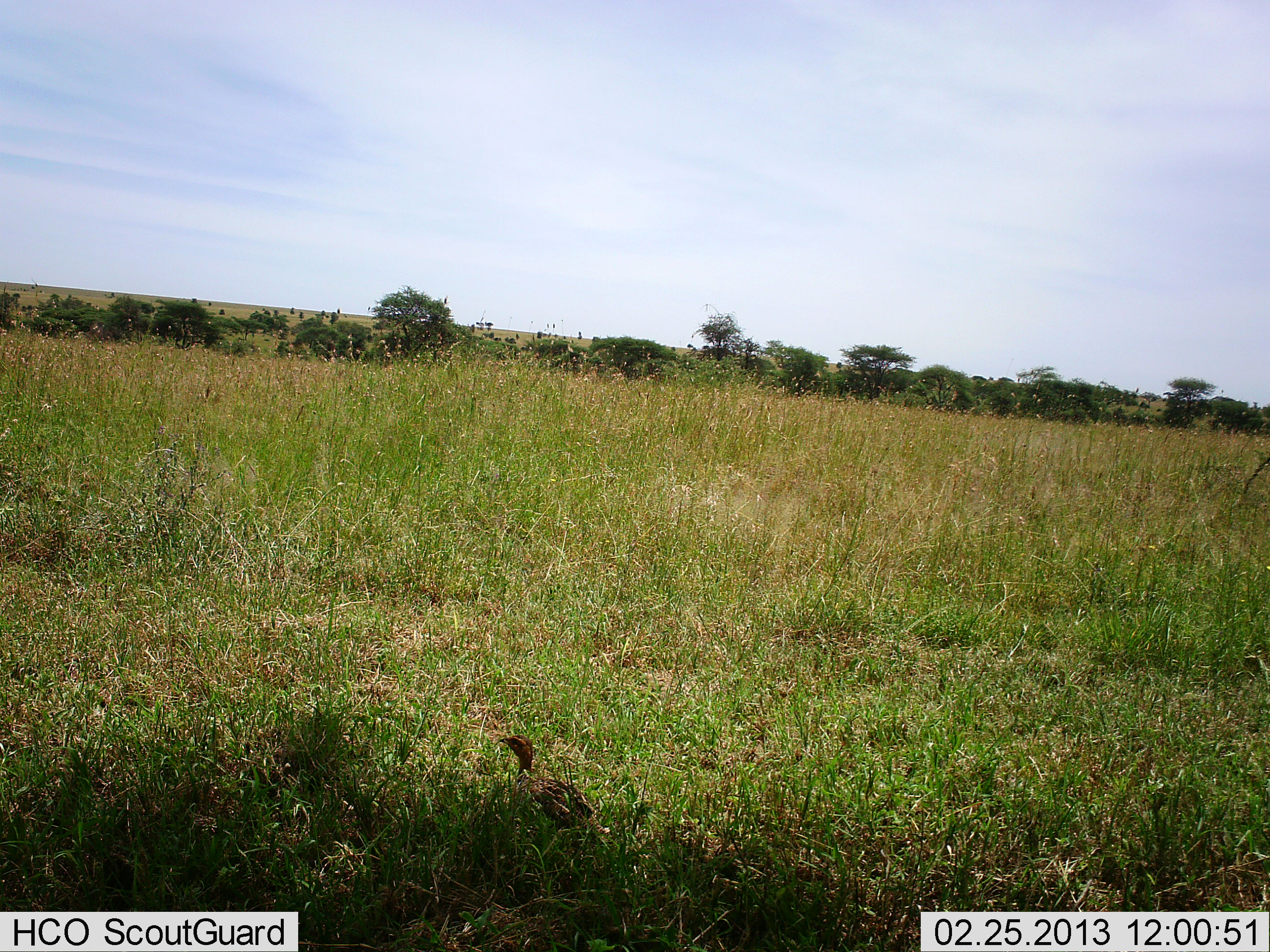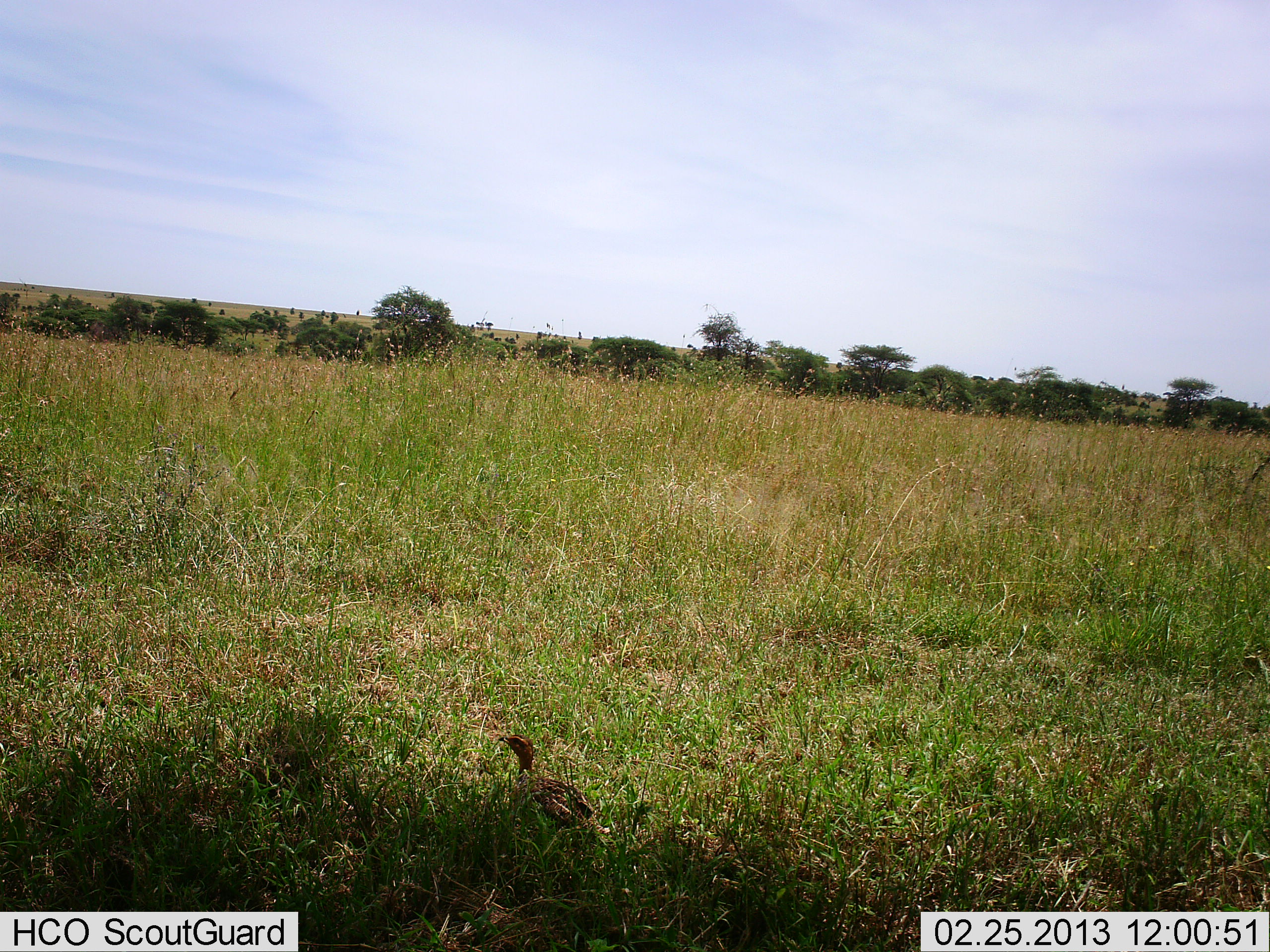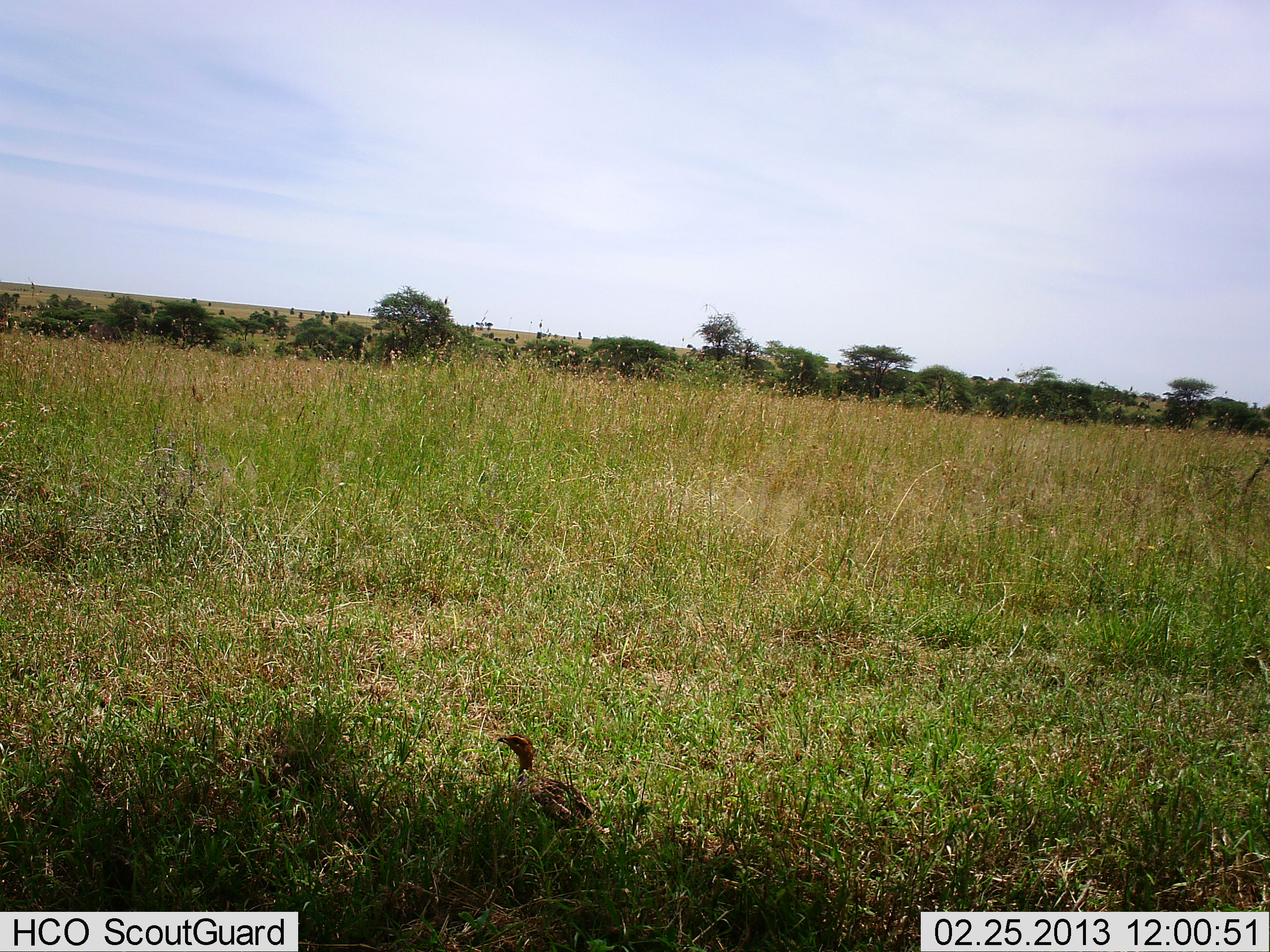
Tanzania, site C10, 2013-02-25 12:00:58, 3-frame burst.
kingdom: Animalia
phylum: Chordata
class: Aves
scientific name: Aves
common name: bird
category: otherbird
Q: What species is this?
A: Otherbird (bird) (Aves).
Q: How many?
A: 1.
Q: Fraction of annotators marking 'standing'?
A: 94%.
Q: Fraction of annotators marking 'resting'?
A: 0%.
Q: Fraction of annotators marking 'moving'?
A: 6%.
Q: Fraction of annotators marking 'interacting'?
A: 0%.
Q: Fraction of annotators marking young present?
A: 0%.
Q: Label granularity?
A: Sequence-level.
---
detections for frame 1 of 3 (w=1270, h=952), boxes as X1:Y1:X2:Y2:
animal: 498:734:614:840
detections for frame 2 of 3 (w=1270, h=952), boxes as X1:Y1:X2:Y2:
animal: 496:733:612:852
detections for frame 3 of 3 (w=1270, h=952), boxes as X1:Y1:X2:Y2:
animal: 496:733:609:850